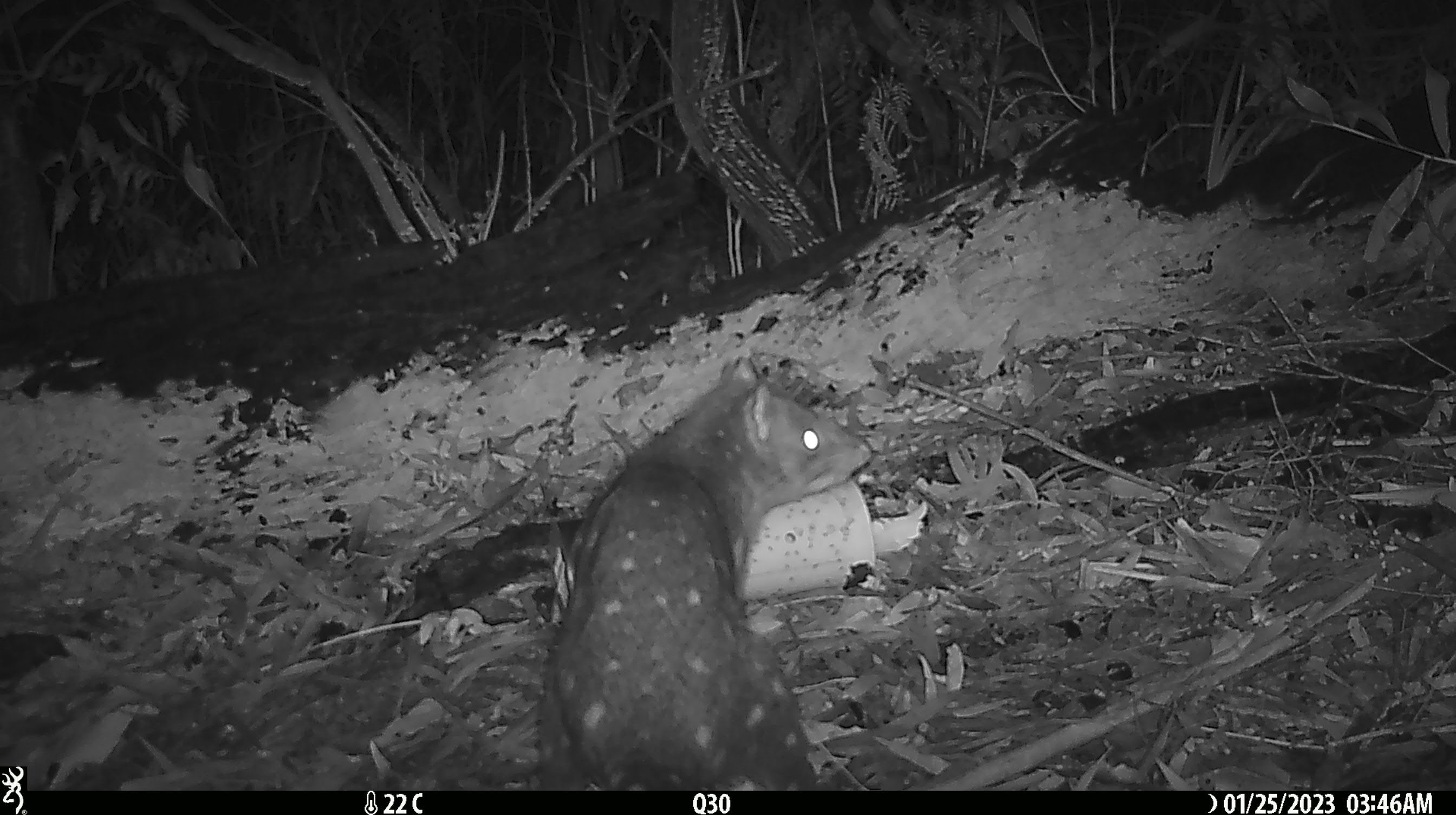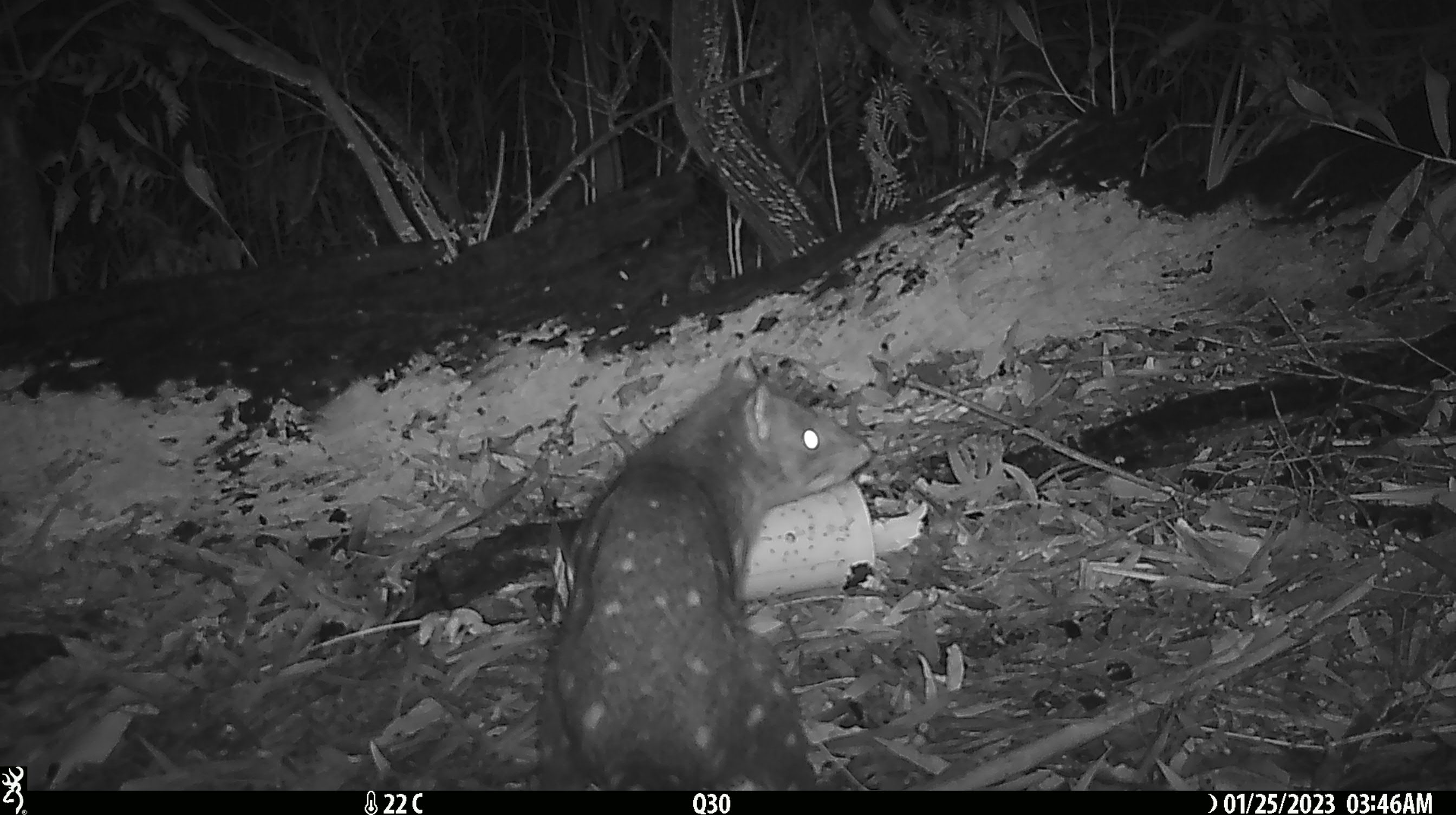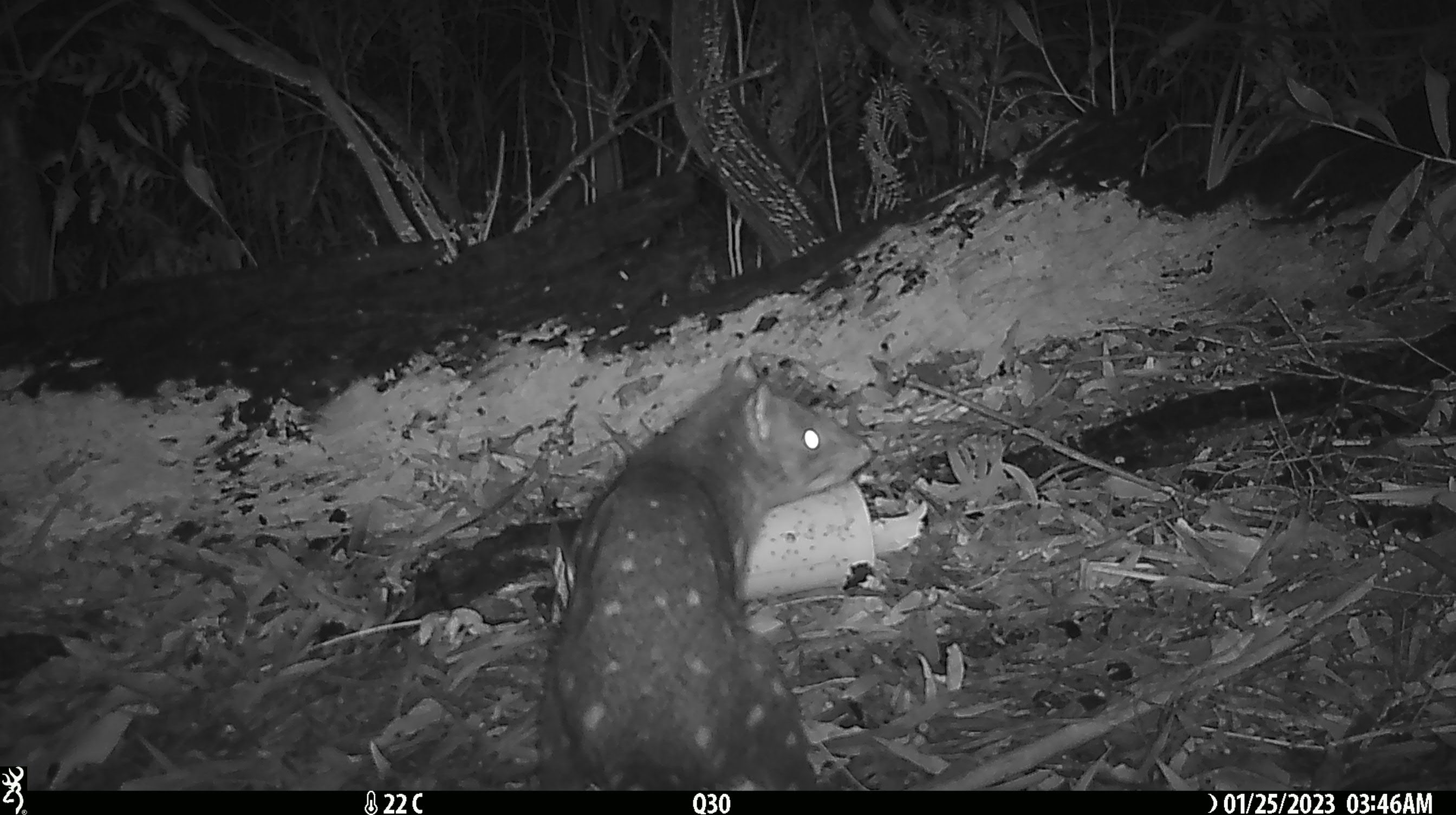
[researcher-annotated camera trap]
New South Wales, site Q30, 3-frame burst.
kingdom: Animalia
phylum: Chordata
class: Mammalia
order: Dasyuromorphia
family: Dasyuridae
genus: Dasyurus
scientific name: Dasyurus maculatus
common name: spotted-tailed quoll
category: quoll